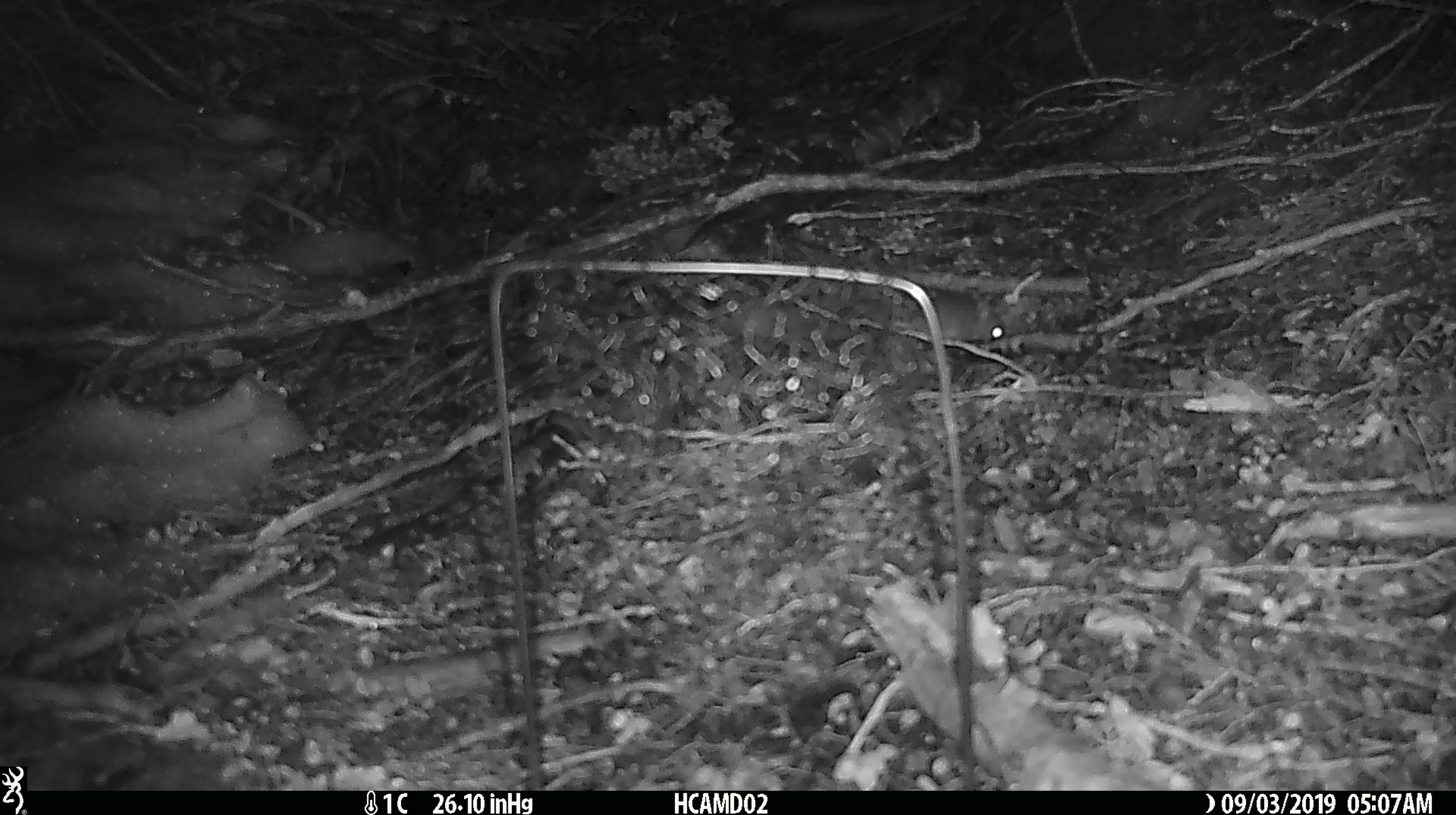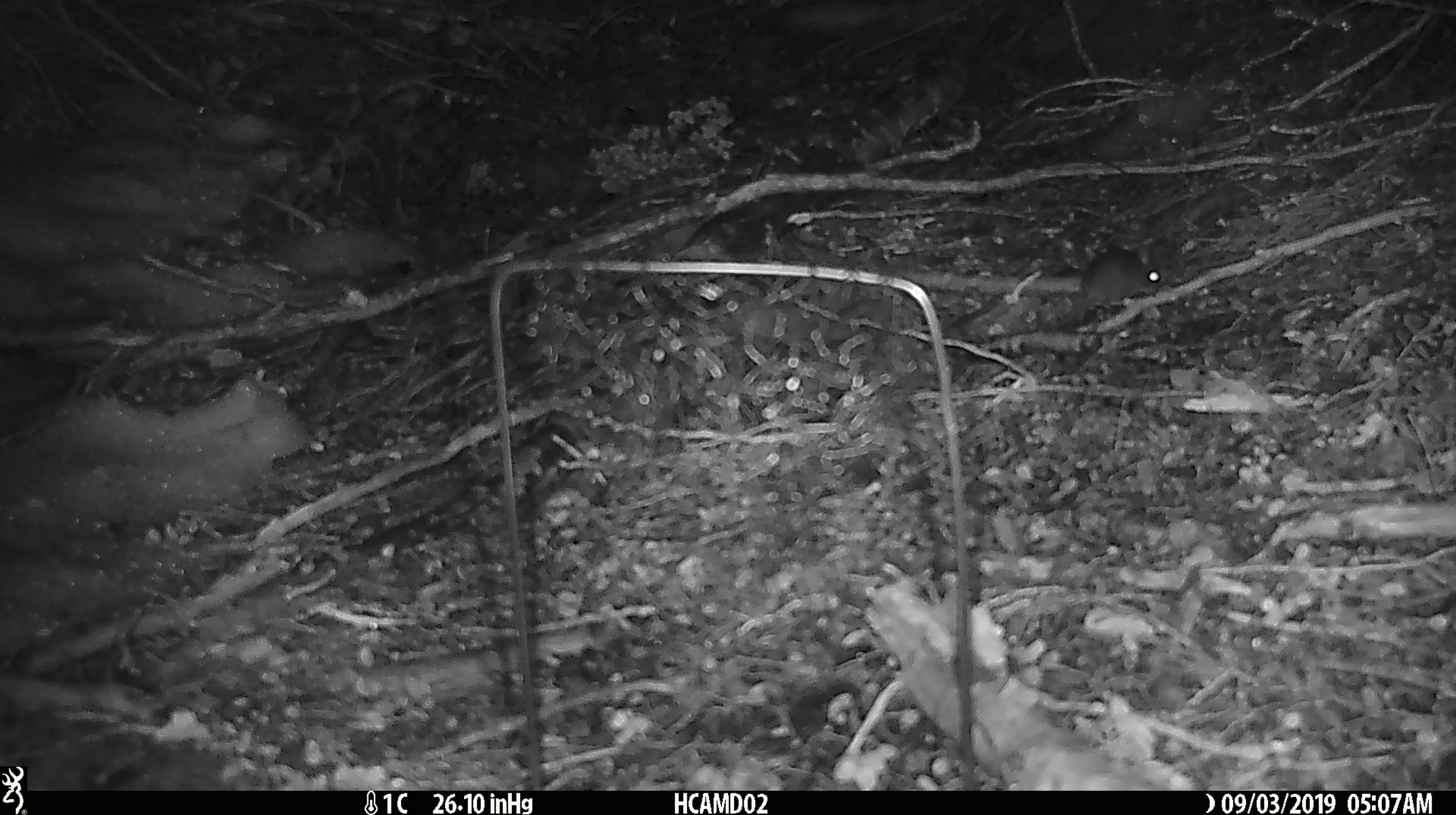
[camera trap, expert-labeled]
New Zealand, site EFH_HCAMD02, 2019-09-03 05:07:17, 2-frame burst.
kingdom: Animalia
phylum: Chordata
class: Mammalia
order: Rodentia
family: Muridae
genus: Mus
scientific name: Mus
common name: mouse